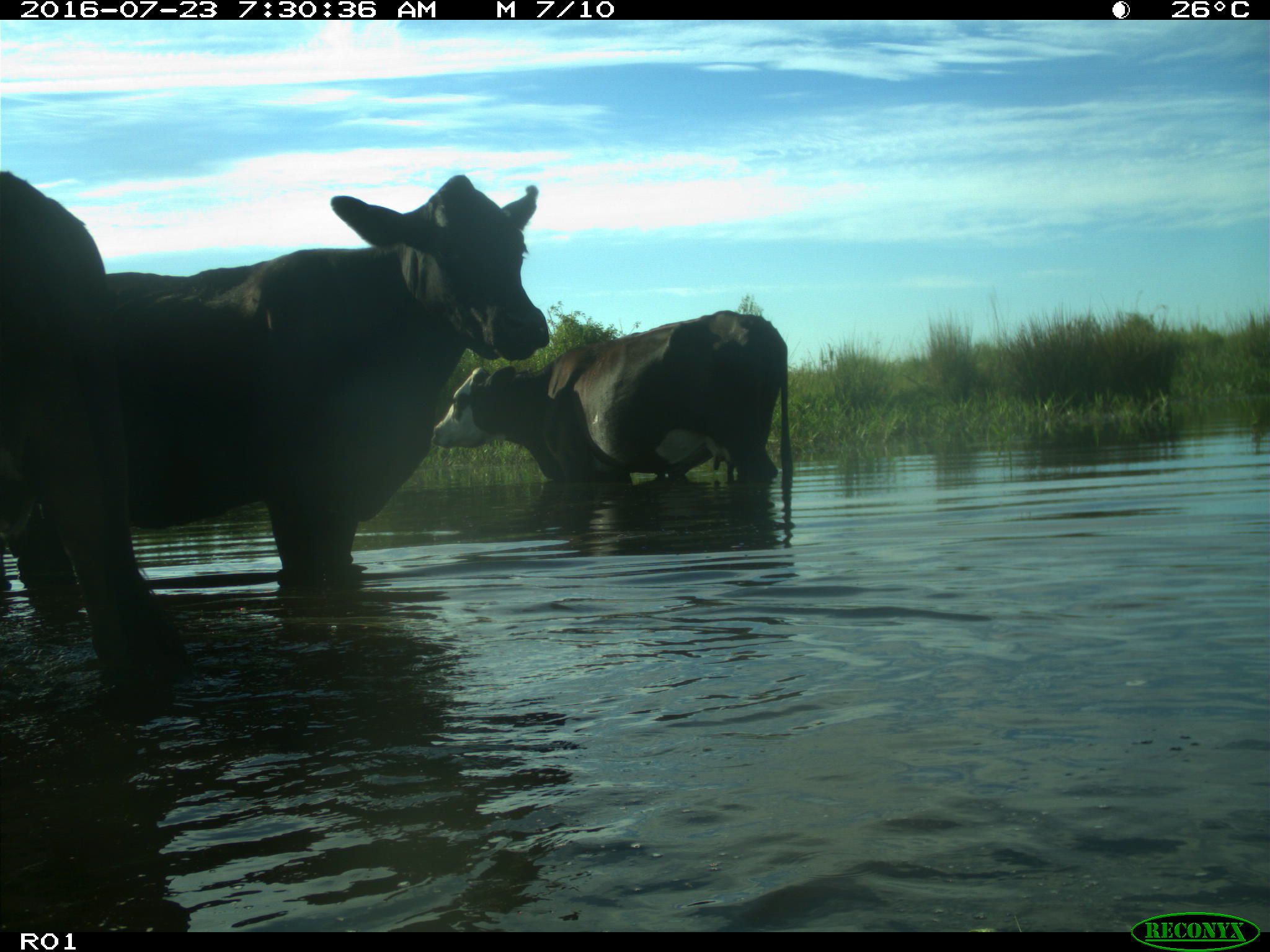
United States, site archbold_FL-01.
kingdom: Animalia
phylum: Chordata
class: Mammalia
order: Artiodactyla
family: Bovidae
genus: Bos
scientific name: Bos taurus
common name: domestic cow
Bos taurus (domestic cow).